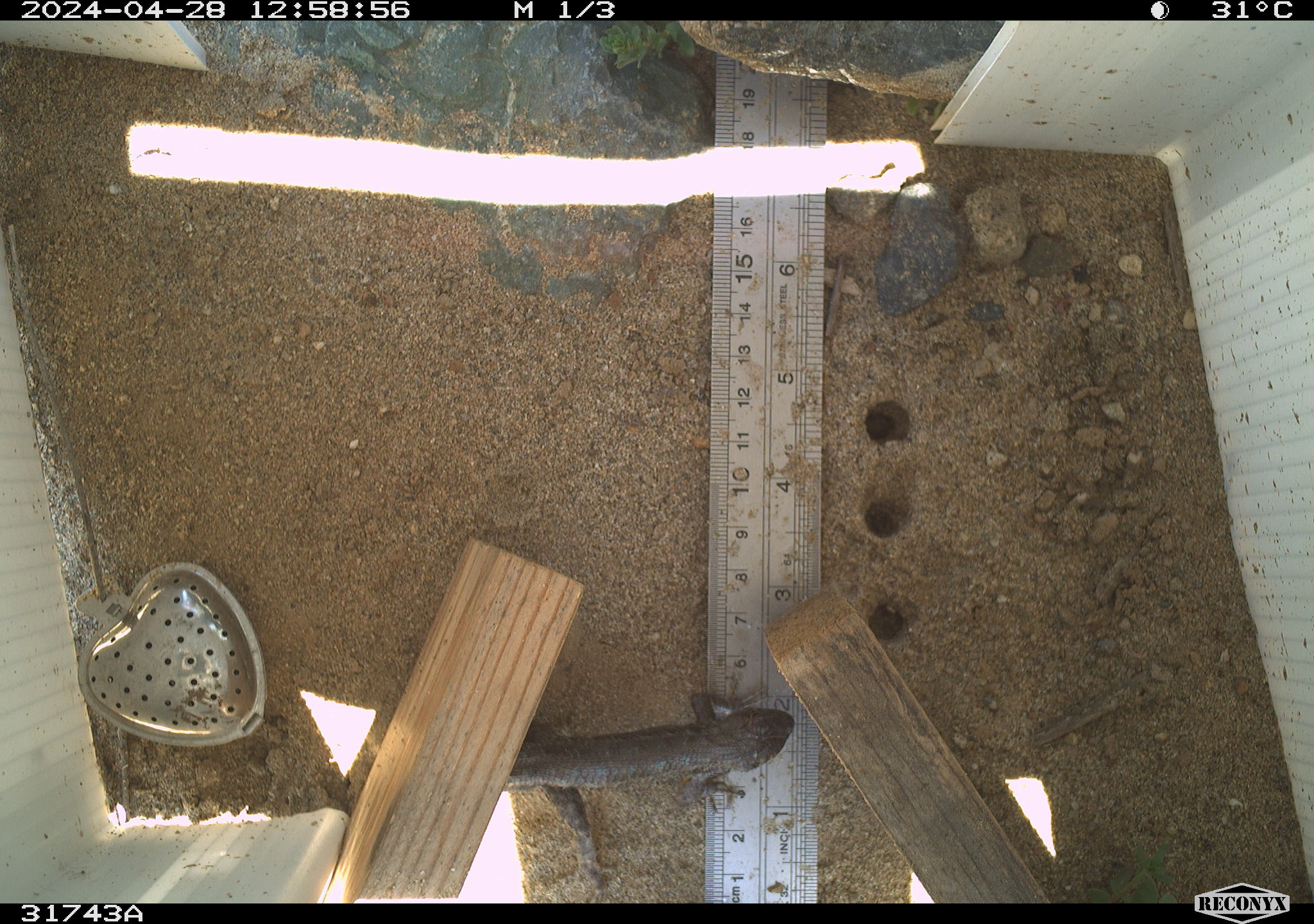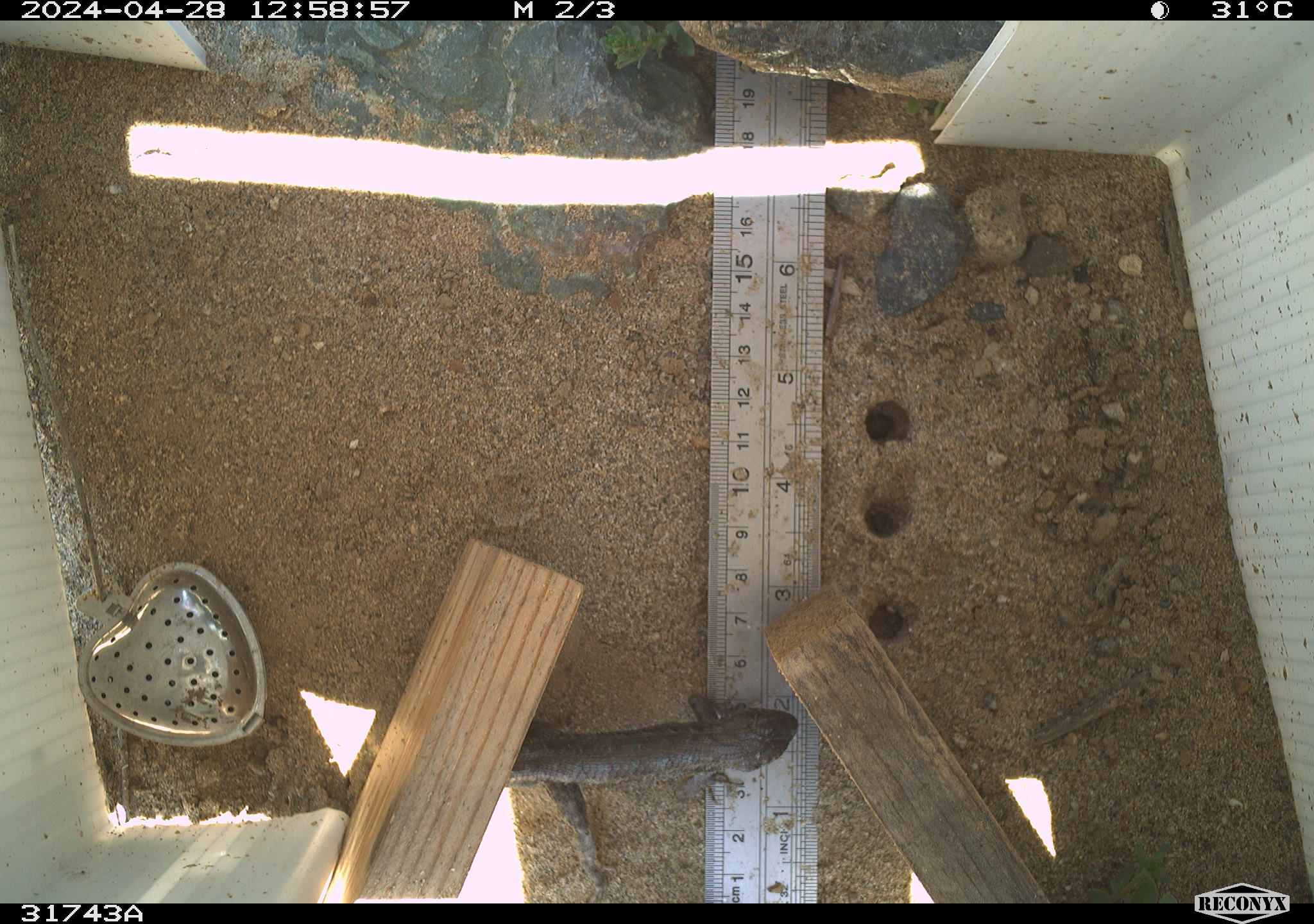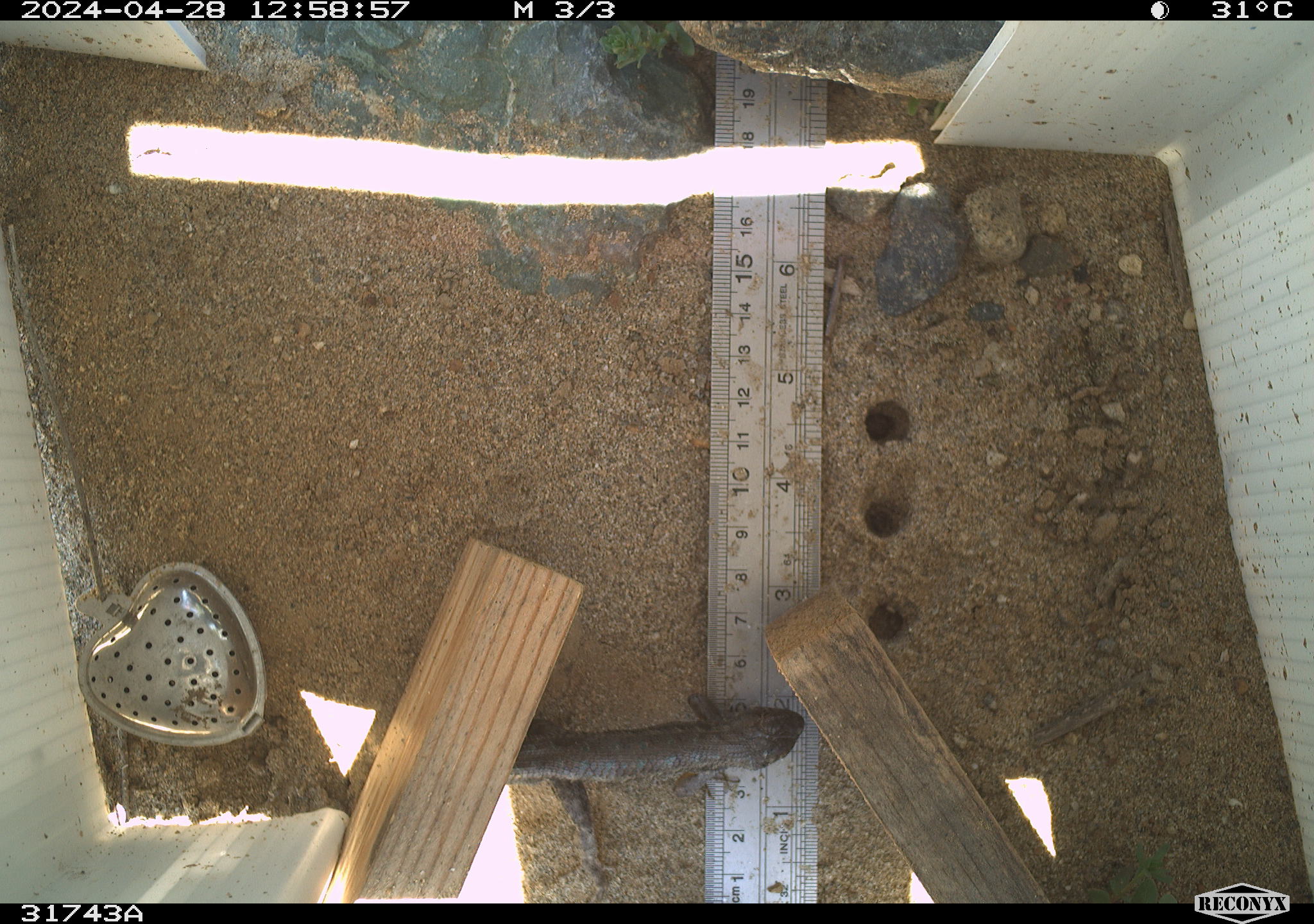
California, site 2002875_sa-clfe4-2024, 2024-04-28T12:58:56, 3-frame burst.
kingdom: Animalia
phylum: Chordata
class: Reptilia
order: Squamata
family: Phrynosomatidae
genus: Sceloporus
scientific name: Sceloporus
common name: spiny lizards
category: sceloporus species